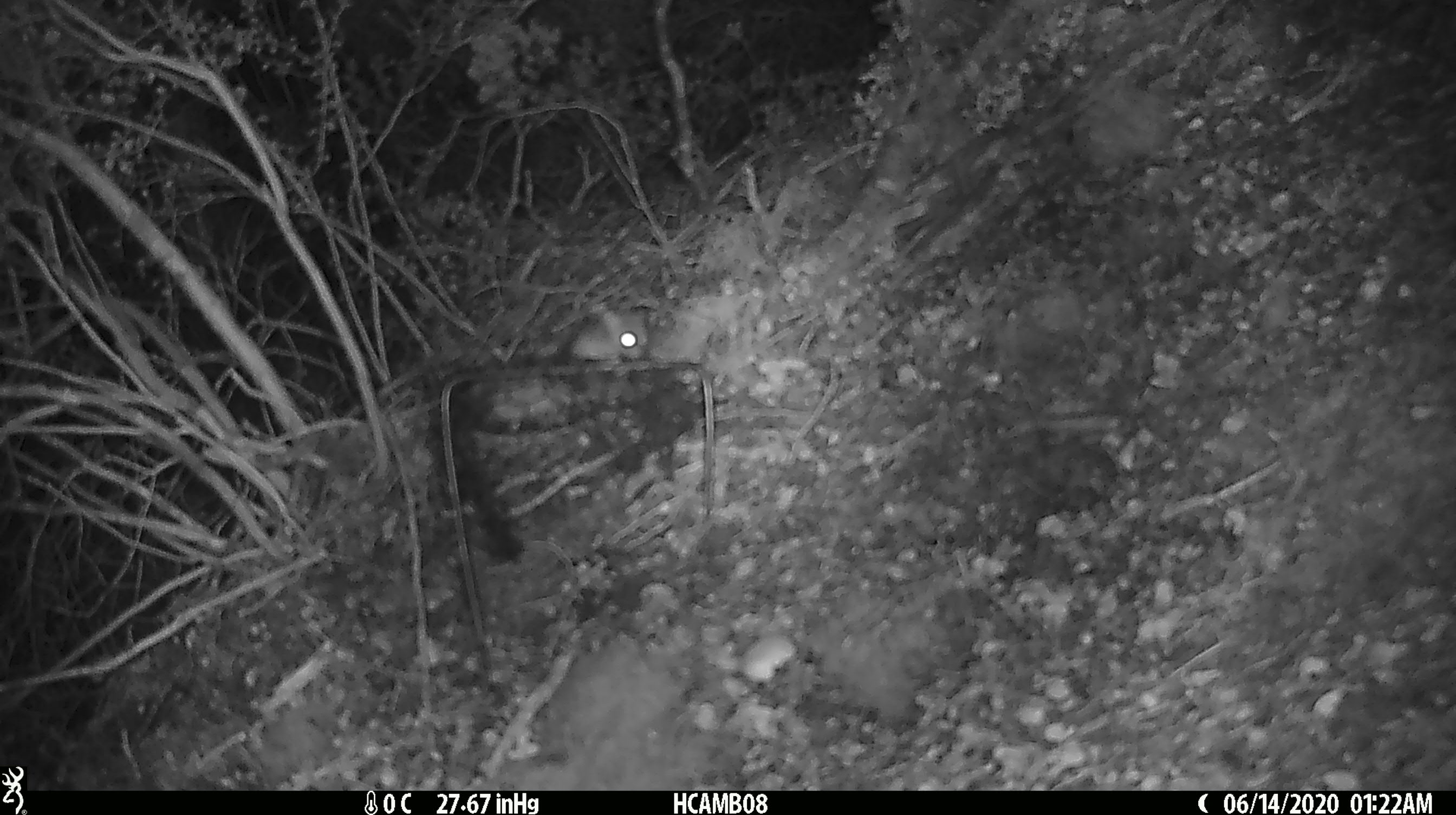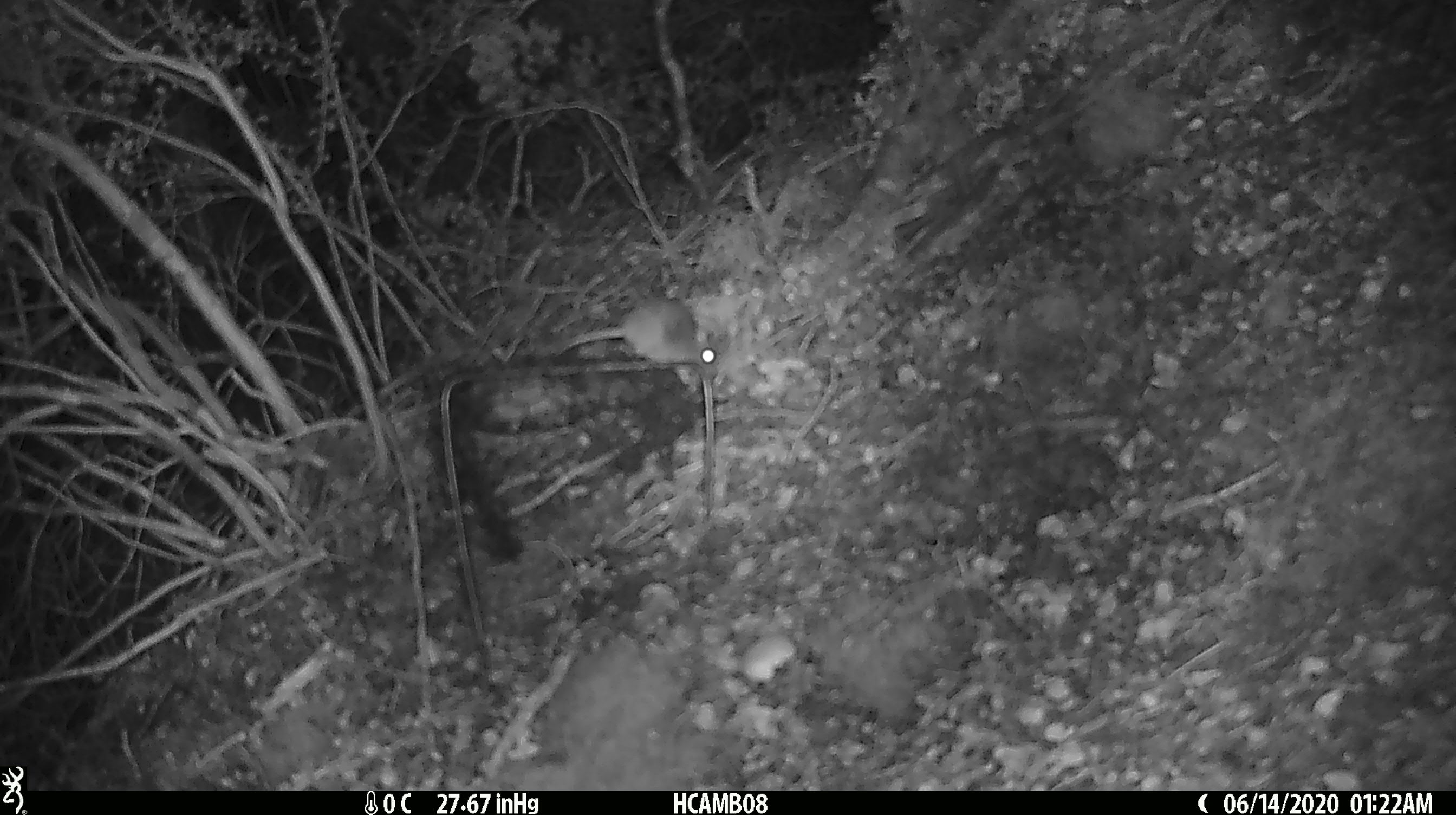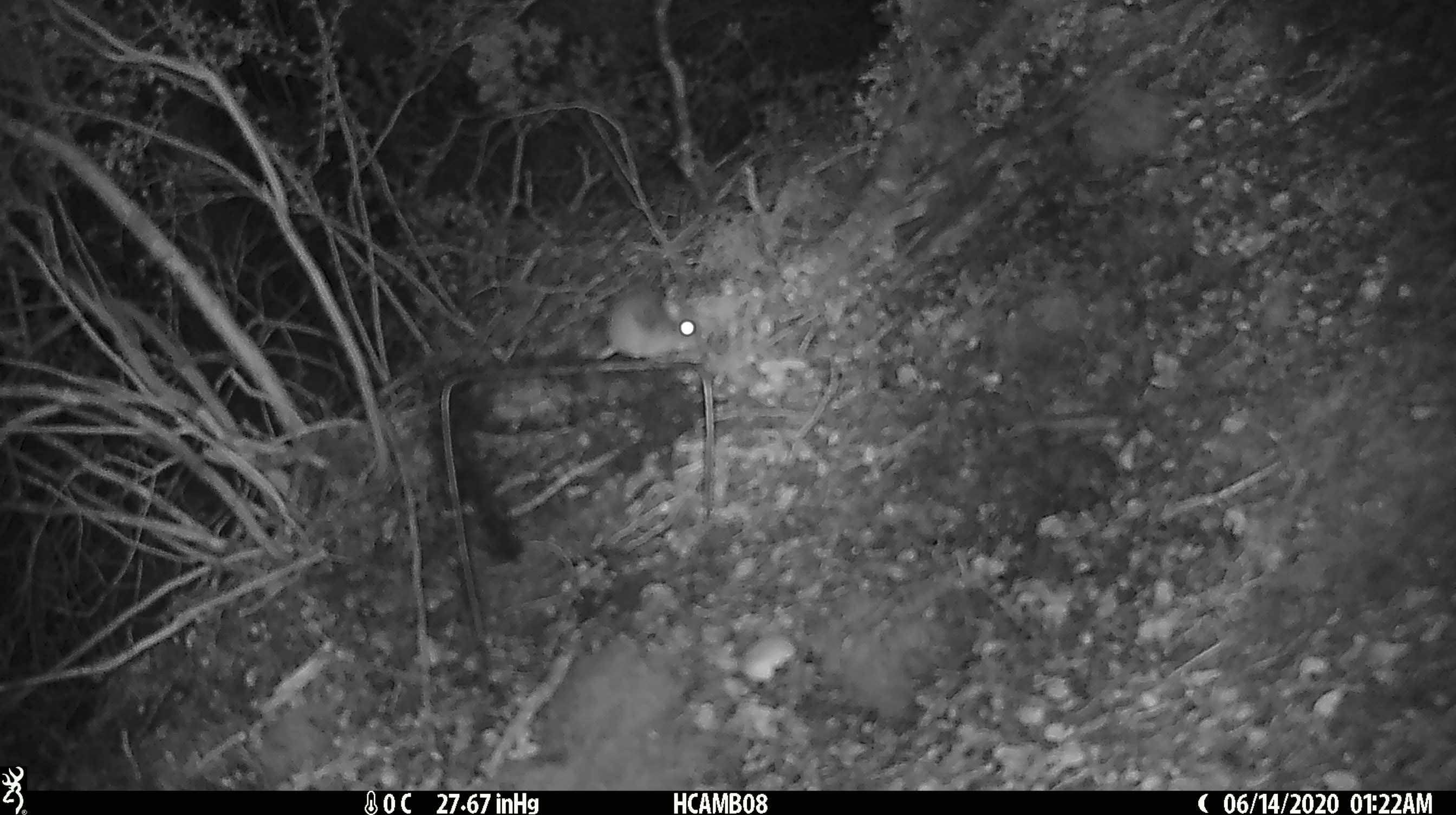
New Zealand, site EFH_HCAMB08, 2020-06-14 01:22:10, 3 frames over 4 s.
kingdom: Animalia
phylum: Chordata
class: Mammalia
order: Rodentia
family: Muridae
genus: Mus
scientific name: Mus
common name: mouse